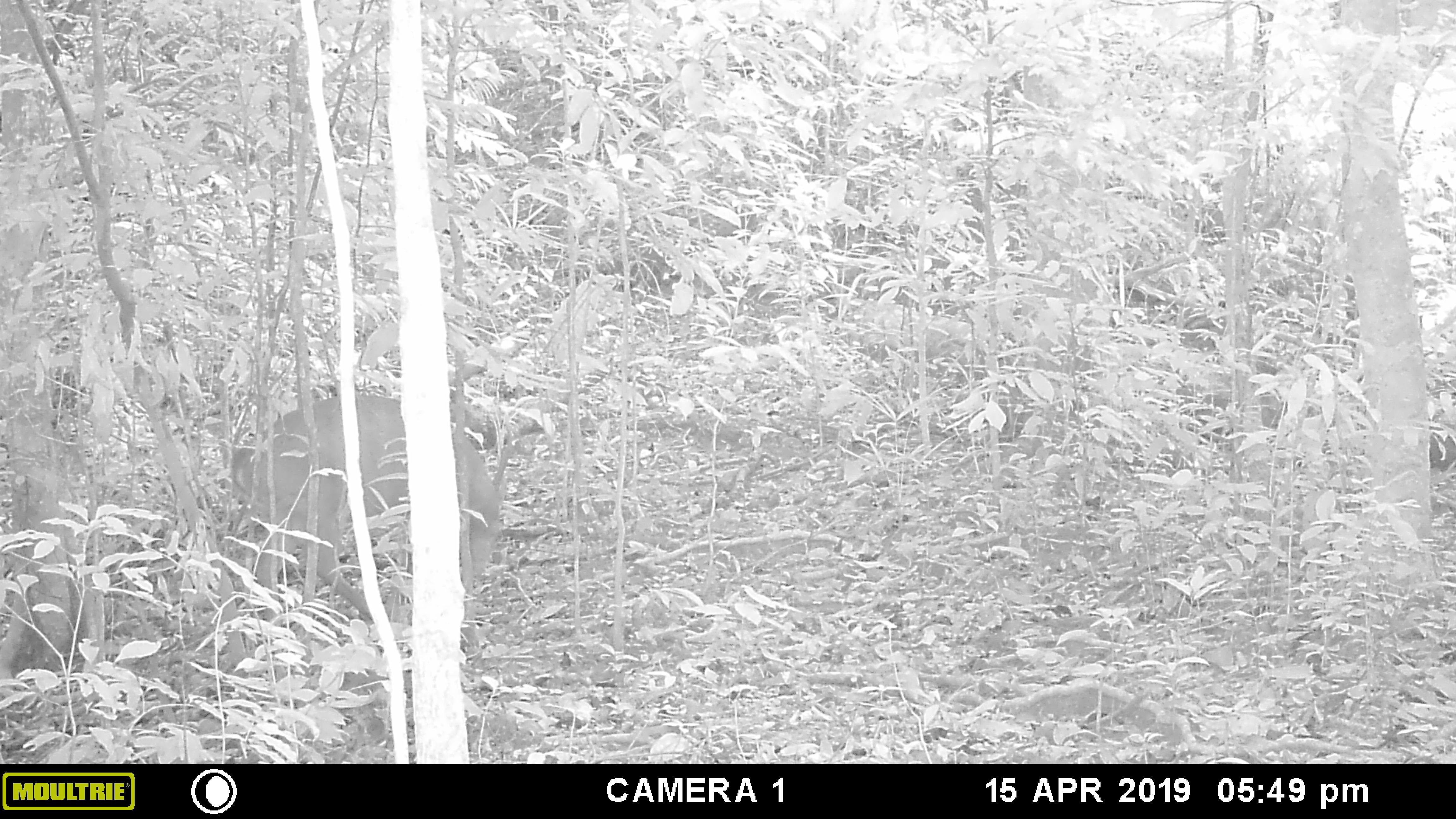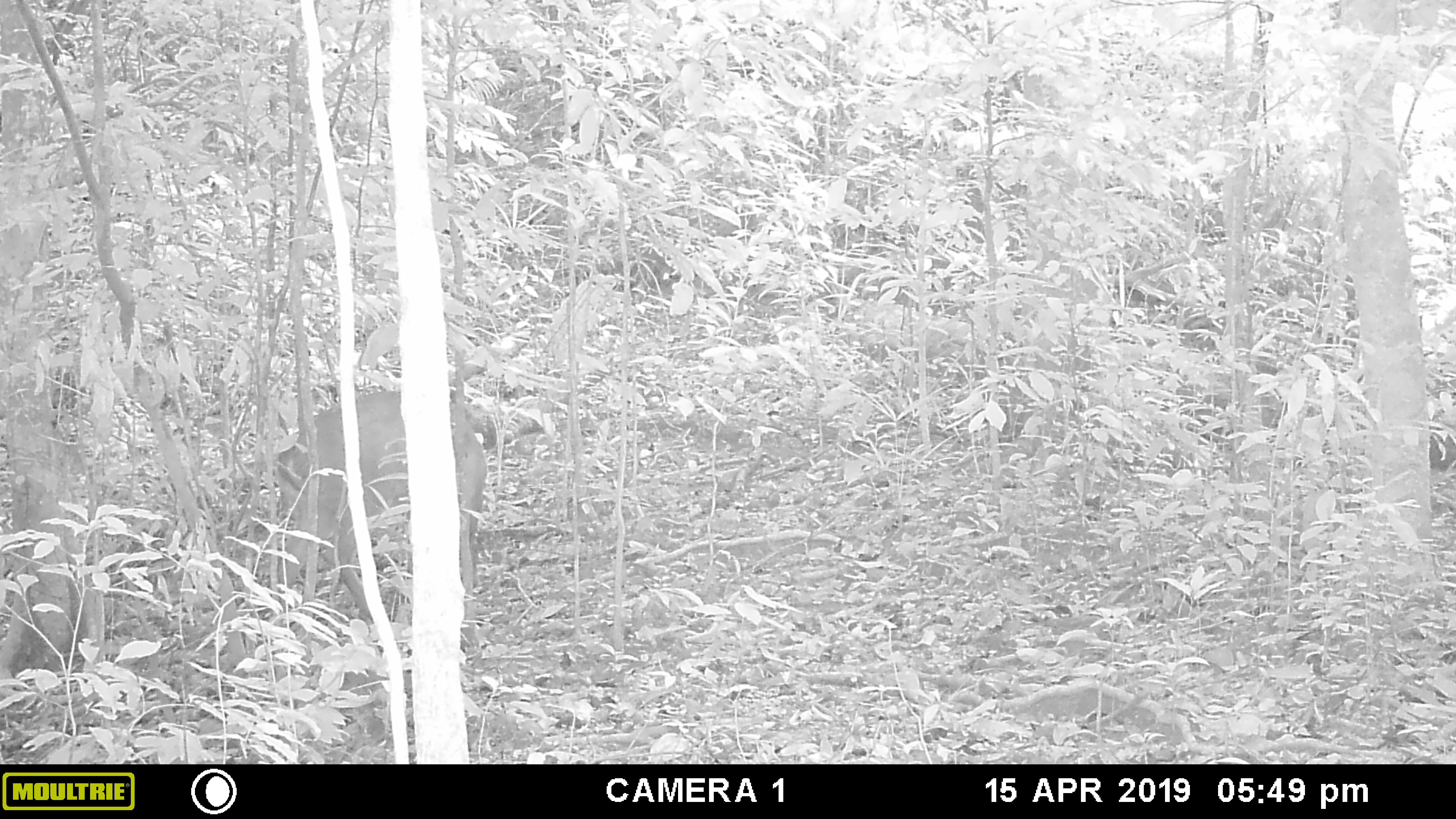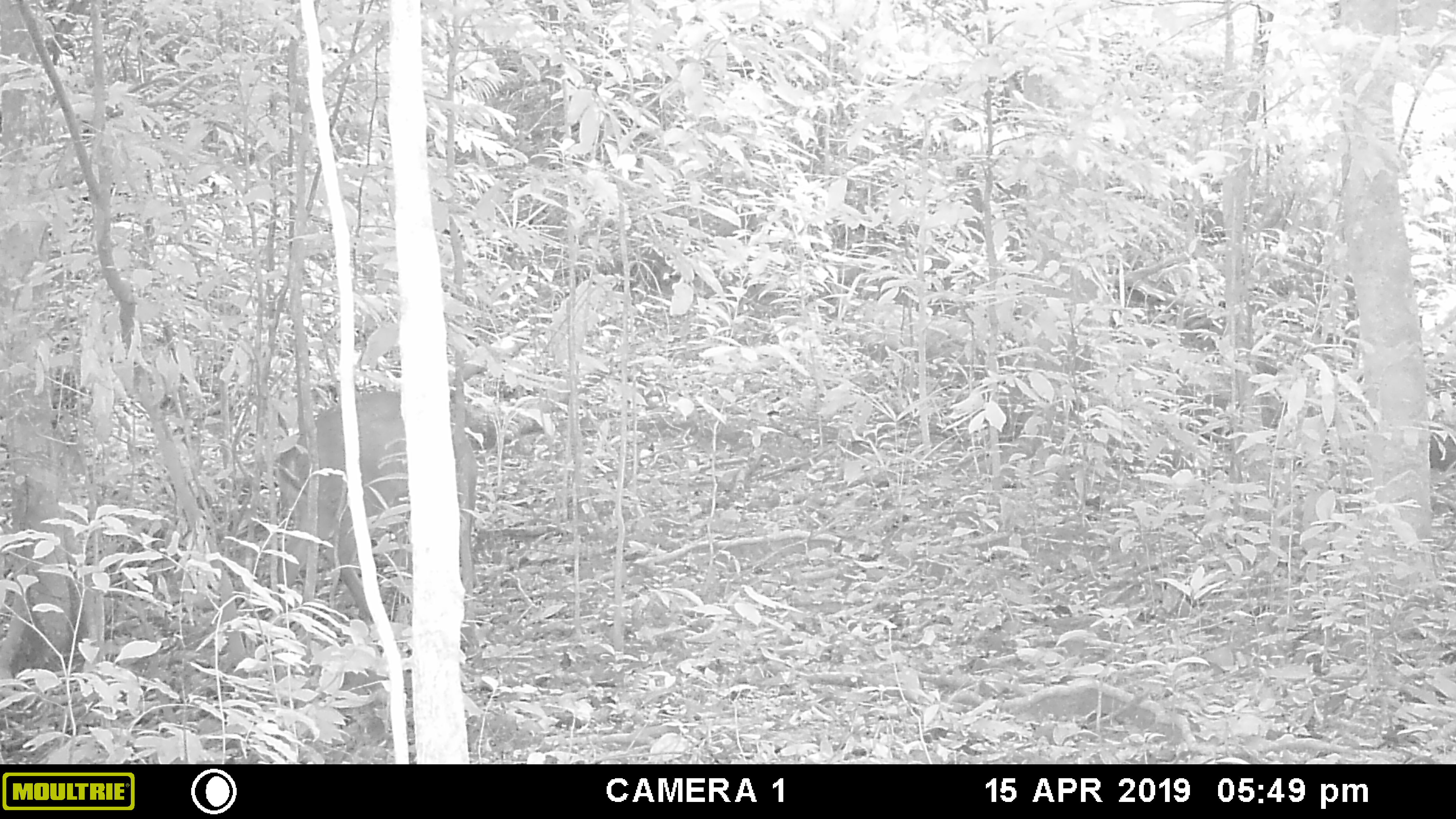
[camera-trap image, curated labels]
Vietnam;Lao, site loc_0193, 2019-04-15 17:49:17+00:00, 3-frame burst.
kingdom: Animalia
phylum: Chordata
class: Mammalia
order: Artiodactyla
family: Cervidae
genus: Muntiacus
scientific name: Muntiacus vuquangensis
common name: large-antlered muntjac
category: large antlered muntjac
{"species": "large antlered muntjac (large-antlered muntjac) (Muntiacus vuquangensis)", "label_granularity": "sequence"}